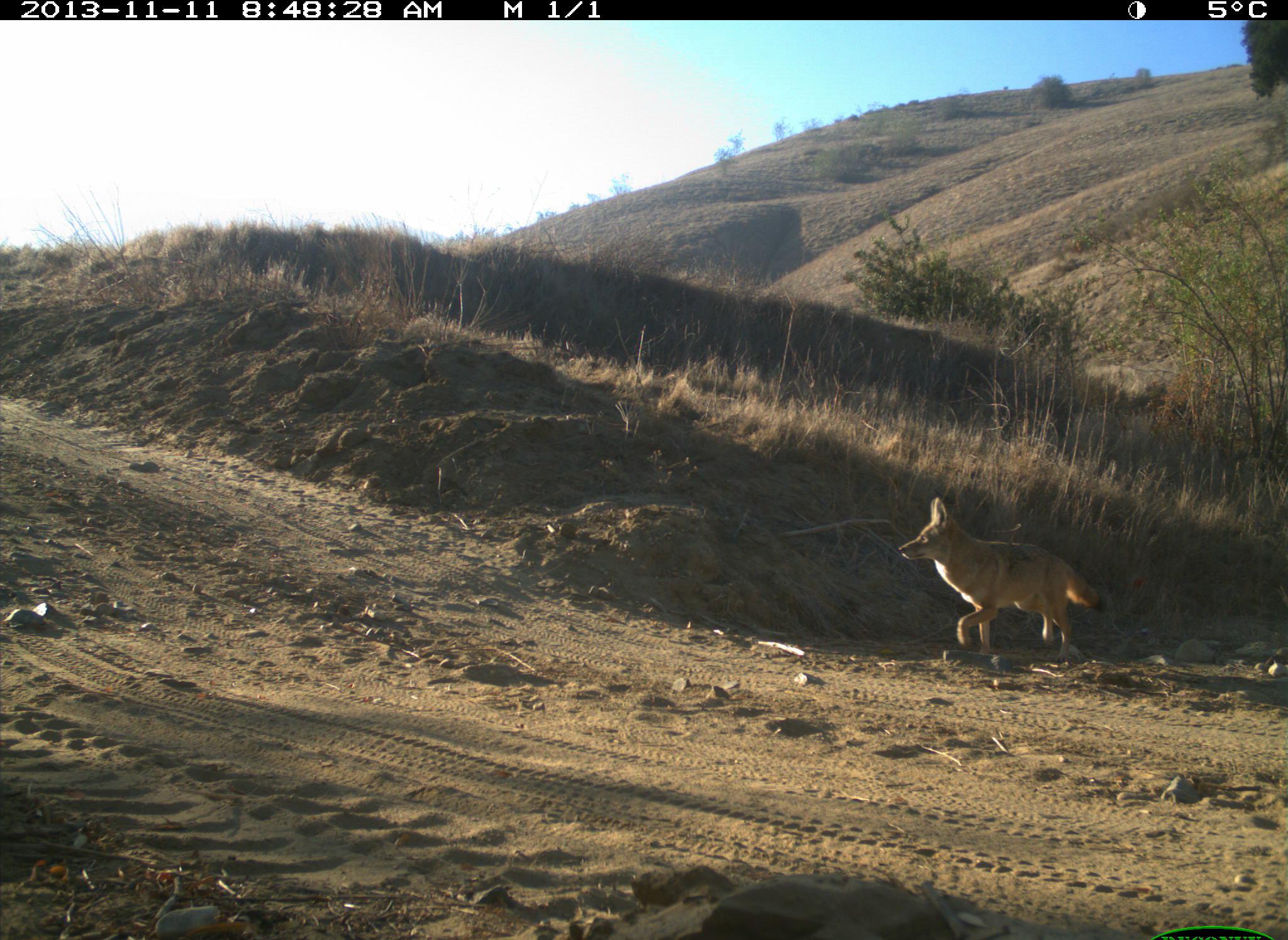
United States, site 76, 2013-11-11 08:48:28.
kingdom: Animalia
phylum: Chordata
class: Mammalia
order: Carnivora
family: Canidae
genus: Canis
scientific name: Canis latrans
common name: coyote